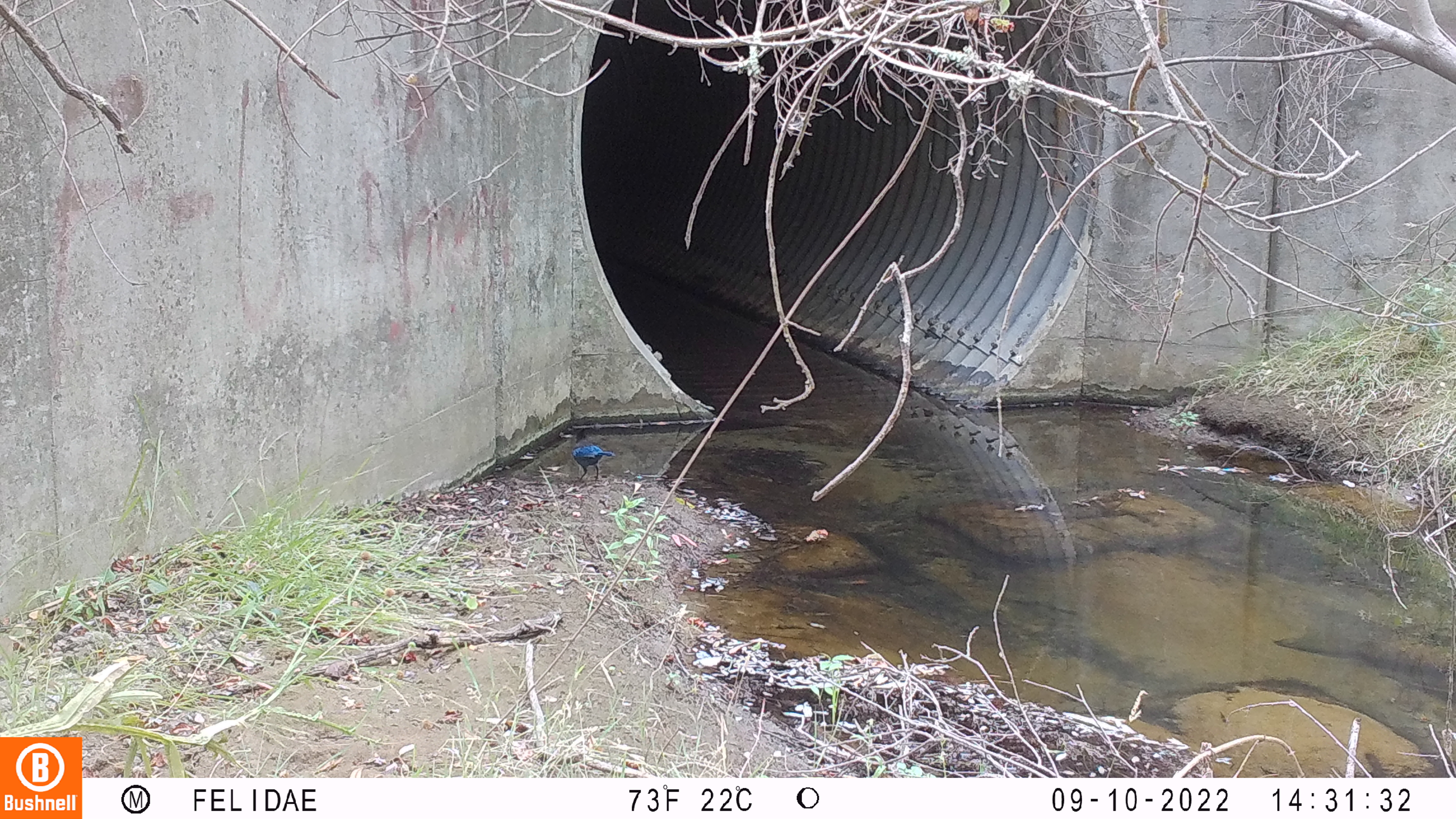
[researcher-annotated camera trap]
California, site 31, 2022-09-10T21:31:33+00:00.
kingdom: Animalia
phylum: Chordata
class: Aves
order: Passeriformes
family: Corvidae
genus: Cyanocitta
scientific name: Cyanocitta stelleri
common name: steller's jay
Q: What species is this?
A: Steller's jay (Cyanocitta stelleri).